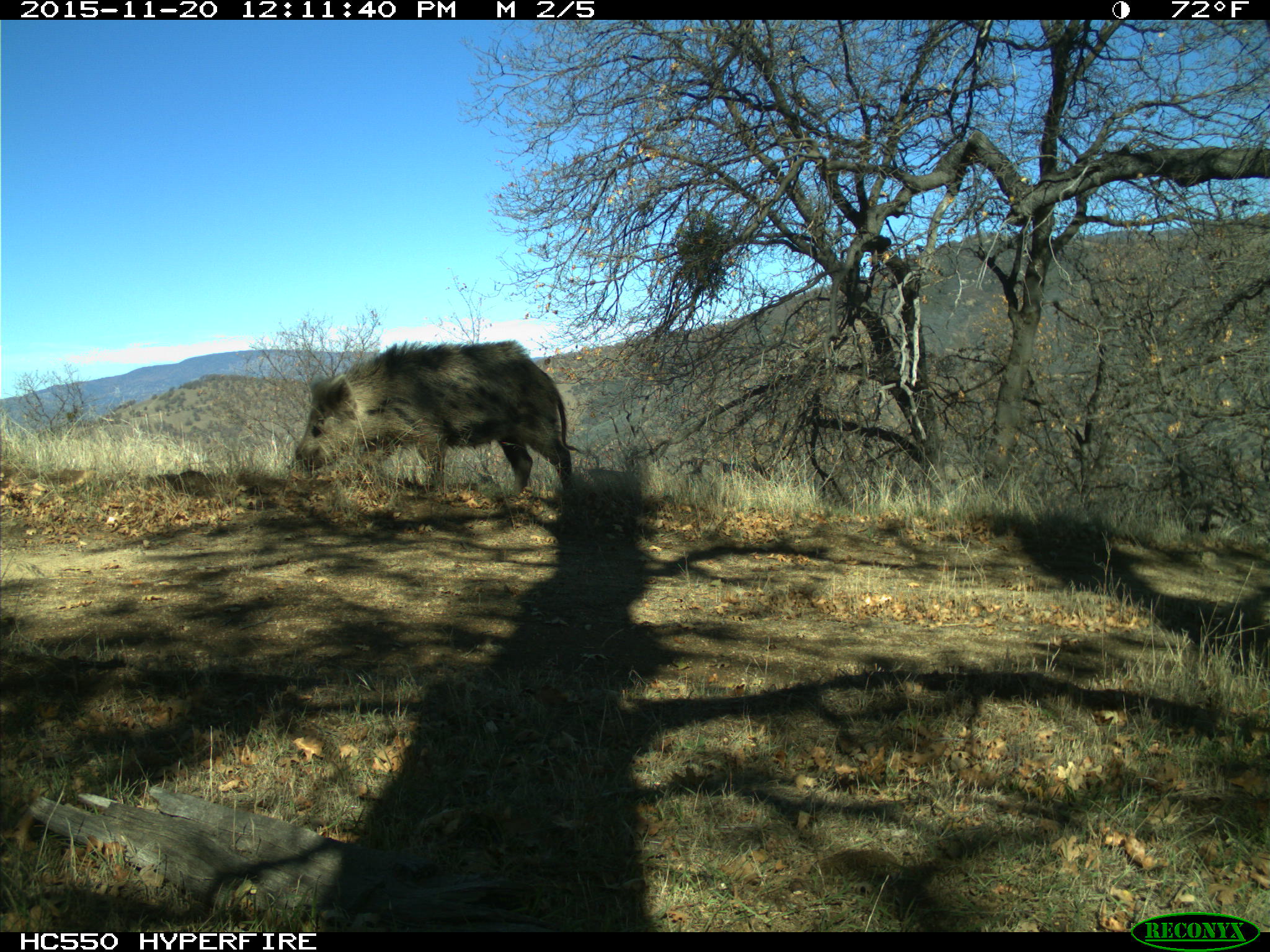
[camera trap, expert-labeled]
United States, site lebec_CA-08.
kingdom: Animalia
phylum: Chordata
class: Mammalia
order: Artiodactyla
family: Suidae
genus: Sus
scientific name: Sus scrofa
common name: wild boar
Sus scrofa (wild boar).